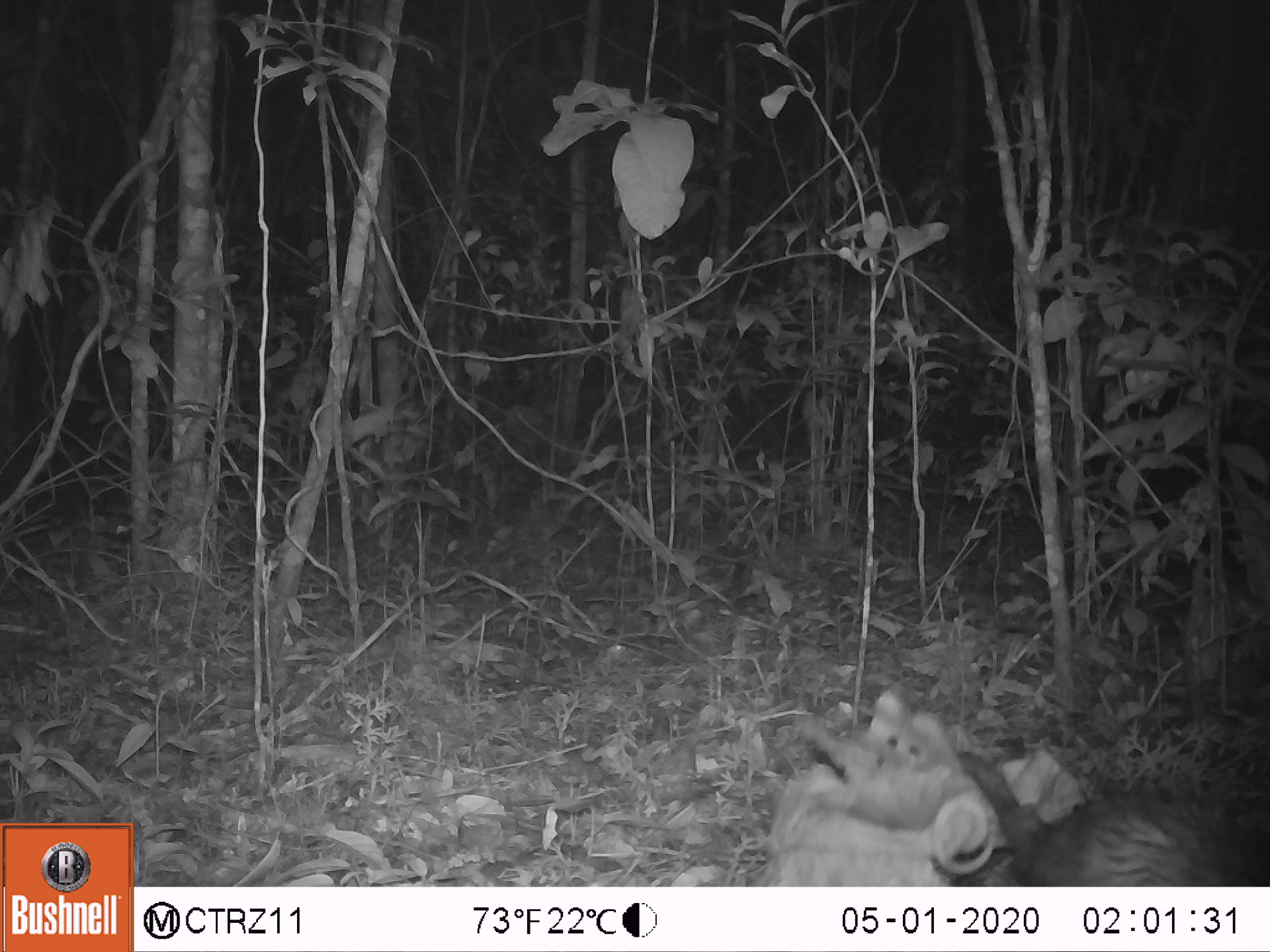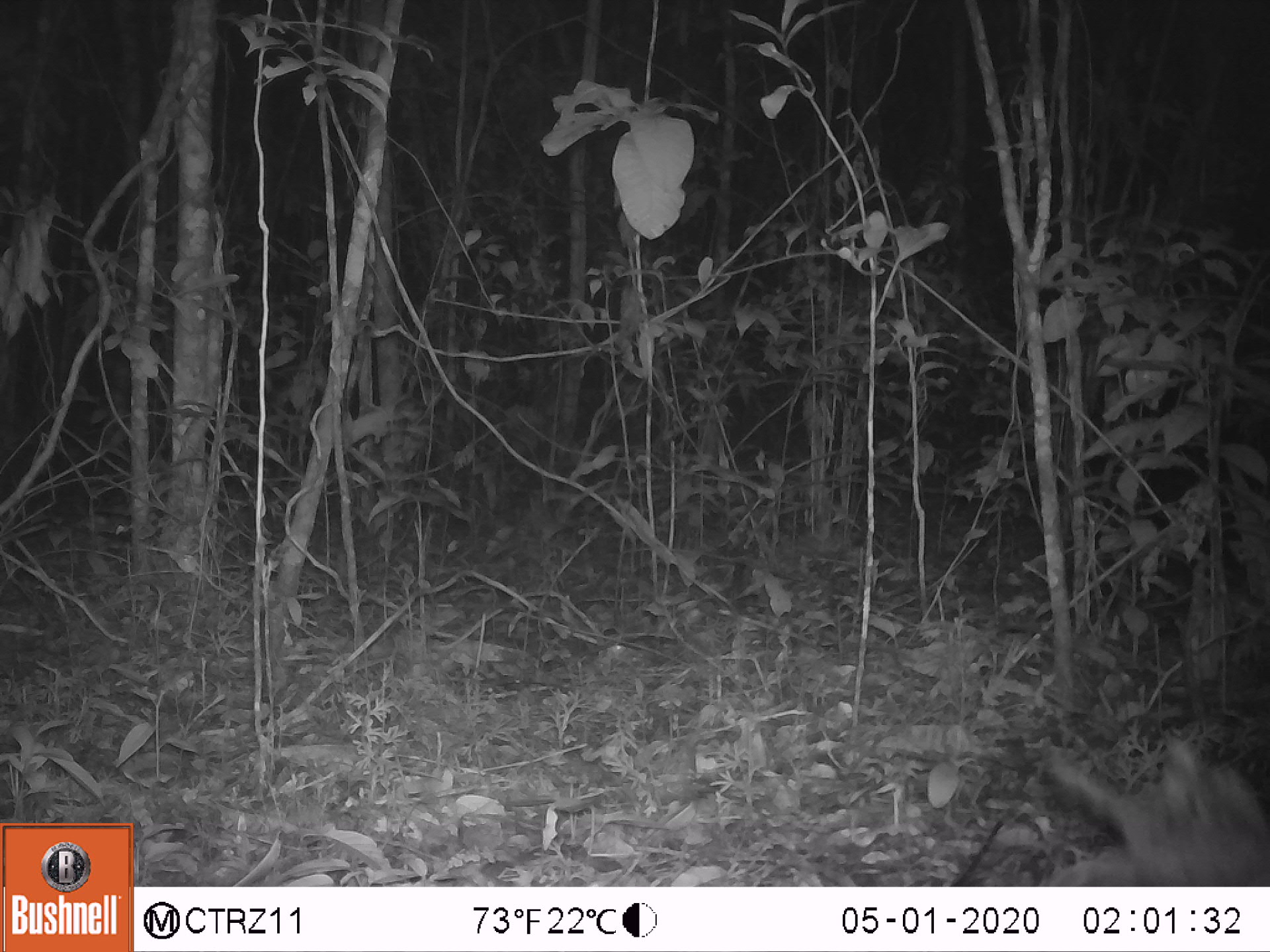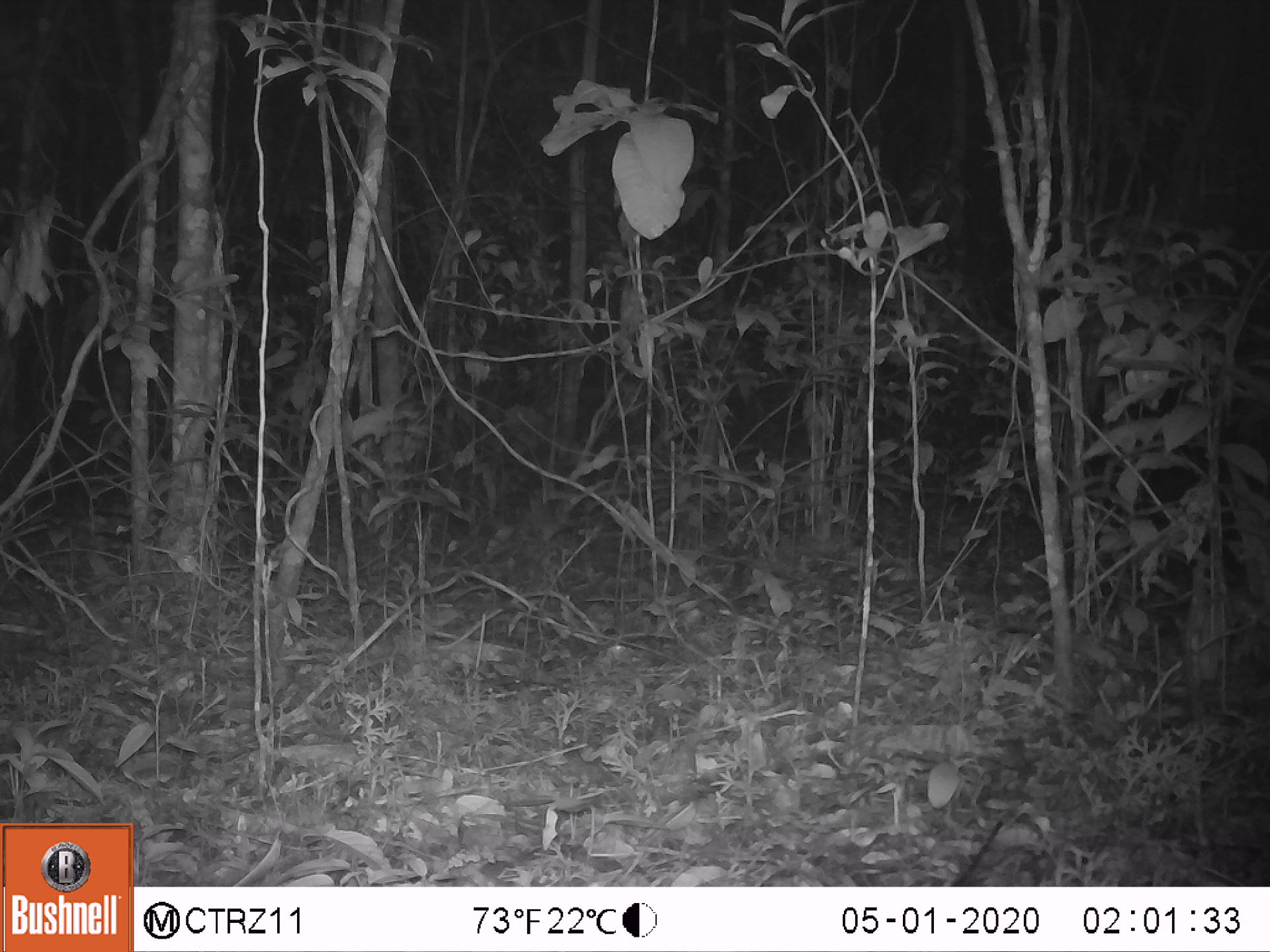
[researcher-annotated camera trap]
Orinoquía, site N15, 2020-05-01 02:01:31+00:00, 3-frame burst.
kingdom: Animalia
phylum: Chordata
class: Mammalia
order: Didelphimorphia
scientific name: Didelphimorphia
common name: possum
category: unknown possum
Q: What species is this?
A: Unknown possum (possum) (Didelphimorphia).